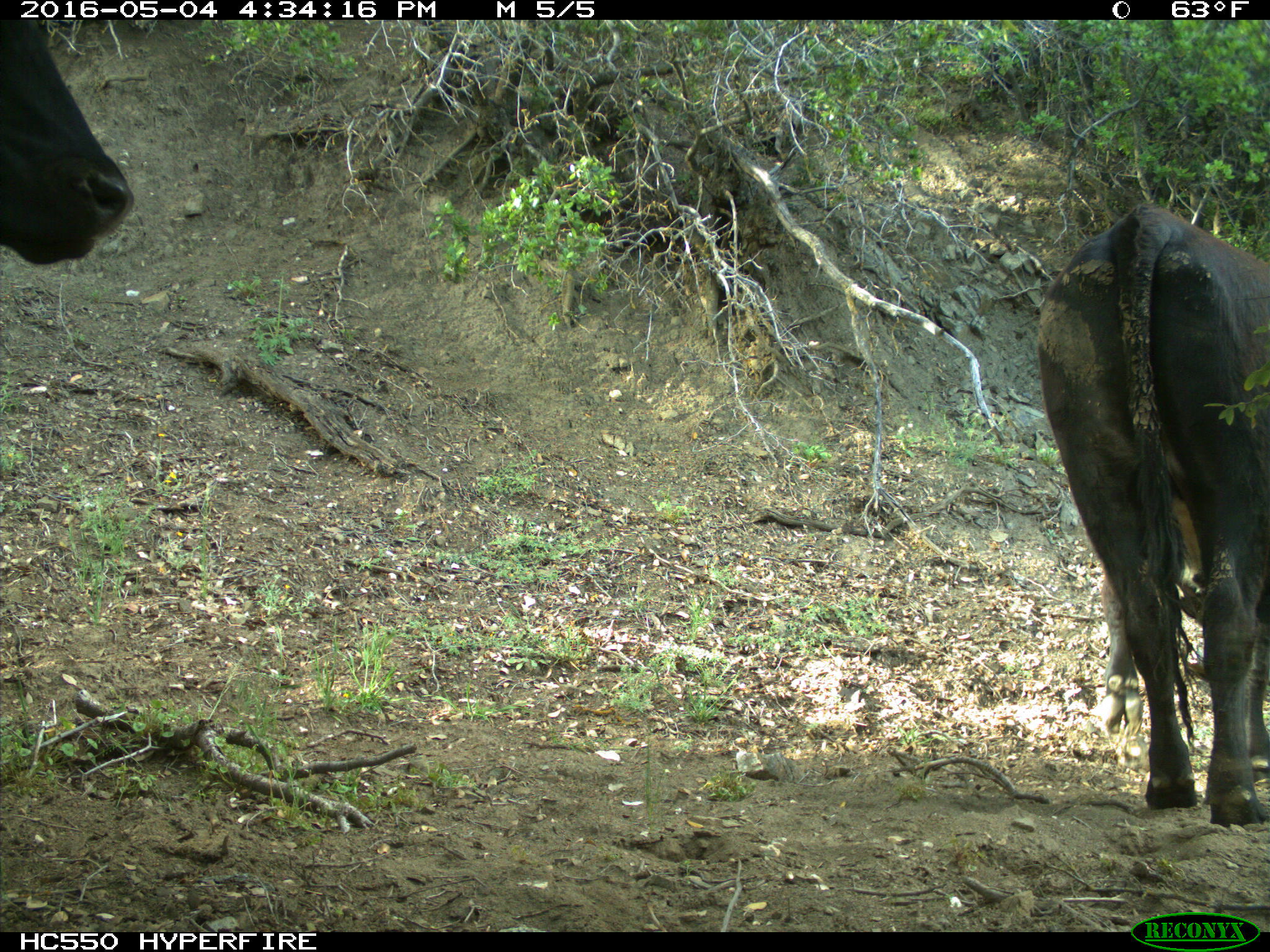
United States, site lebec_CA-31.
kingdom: Animalia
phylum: Chordata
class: Mammalia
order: Artiodactyla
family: Bovidae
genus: Bos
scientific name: Bos taurus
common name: domestic cow